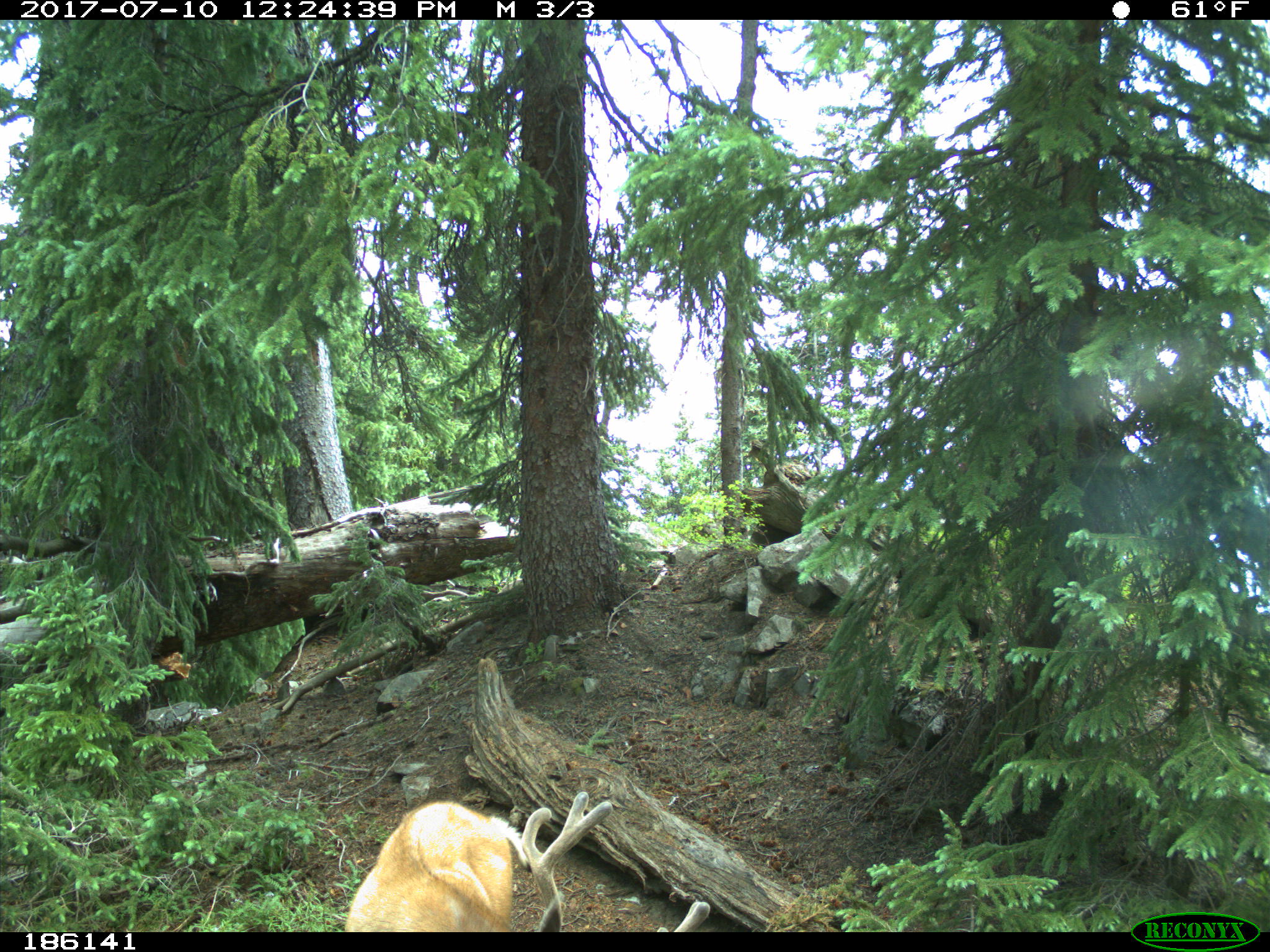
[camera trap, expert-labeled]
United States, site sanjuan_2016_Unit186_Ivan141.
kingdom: Animalia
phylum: Chordata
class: Mammalia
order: Artiodactyla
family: Cervidae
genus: Odocoileus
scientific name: Odocoileus hemionus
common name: mule deer